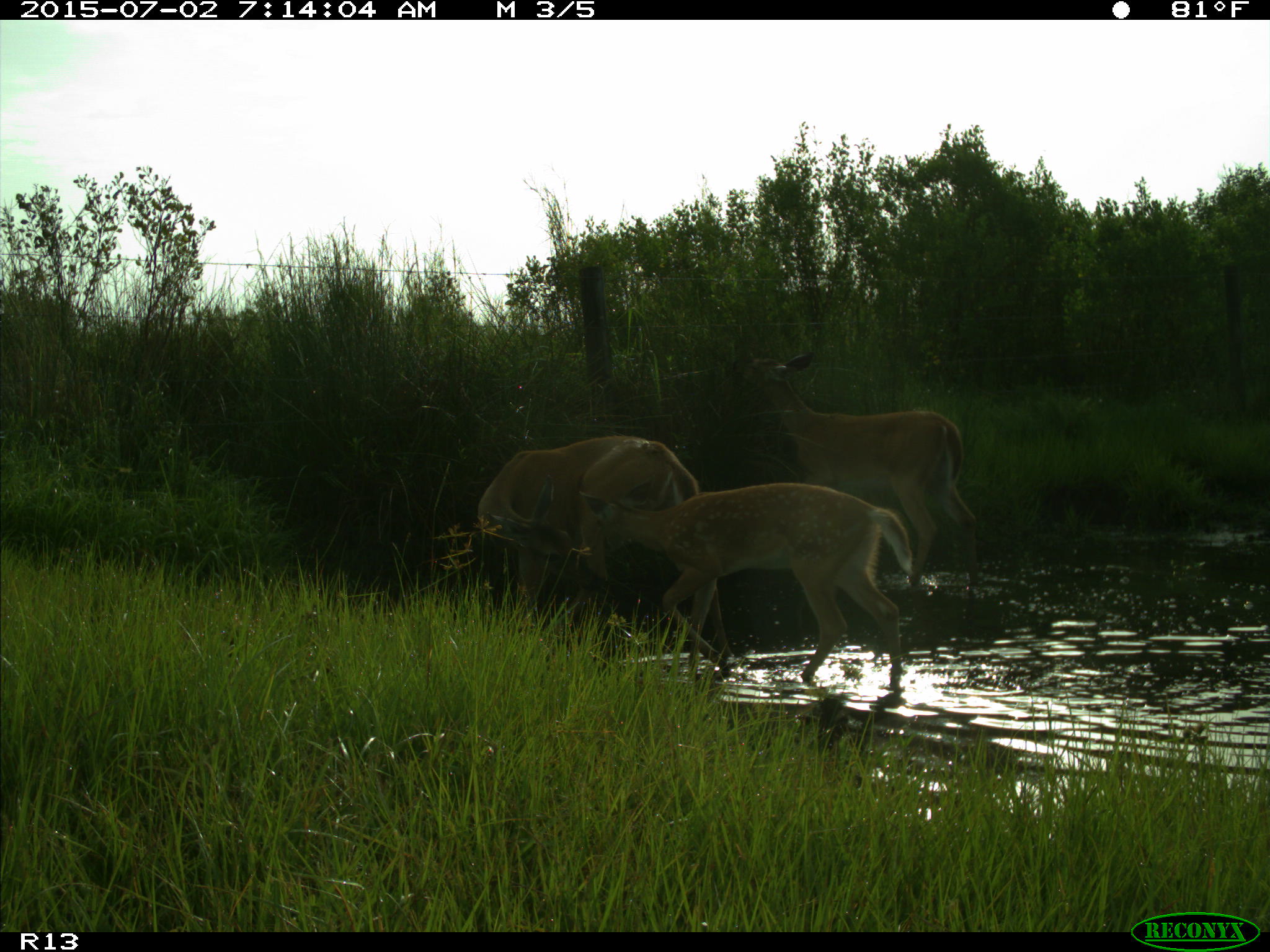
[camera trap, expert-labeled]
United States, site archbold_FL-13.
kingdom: Animalia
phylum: Chordata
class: Mammalia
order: Artiodactyla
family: Cervidae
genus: Odocoileus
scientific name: Odocoileus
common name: deer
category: unidentified deer